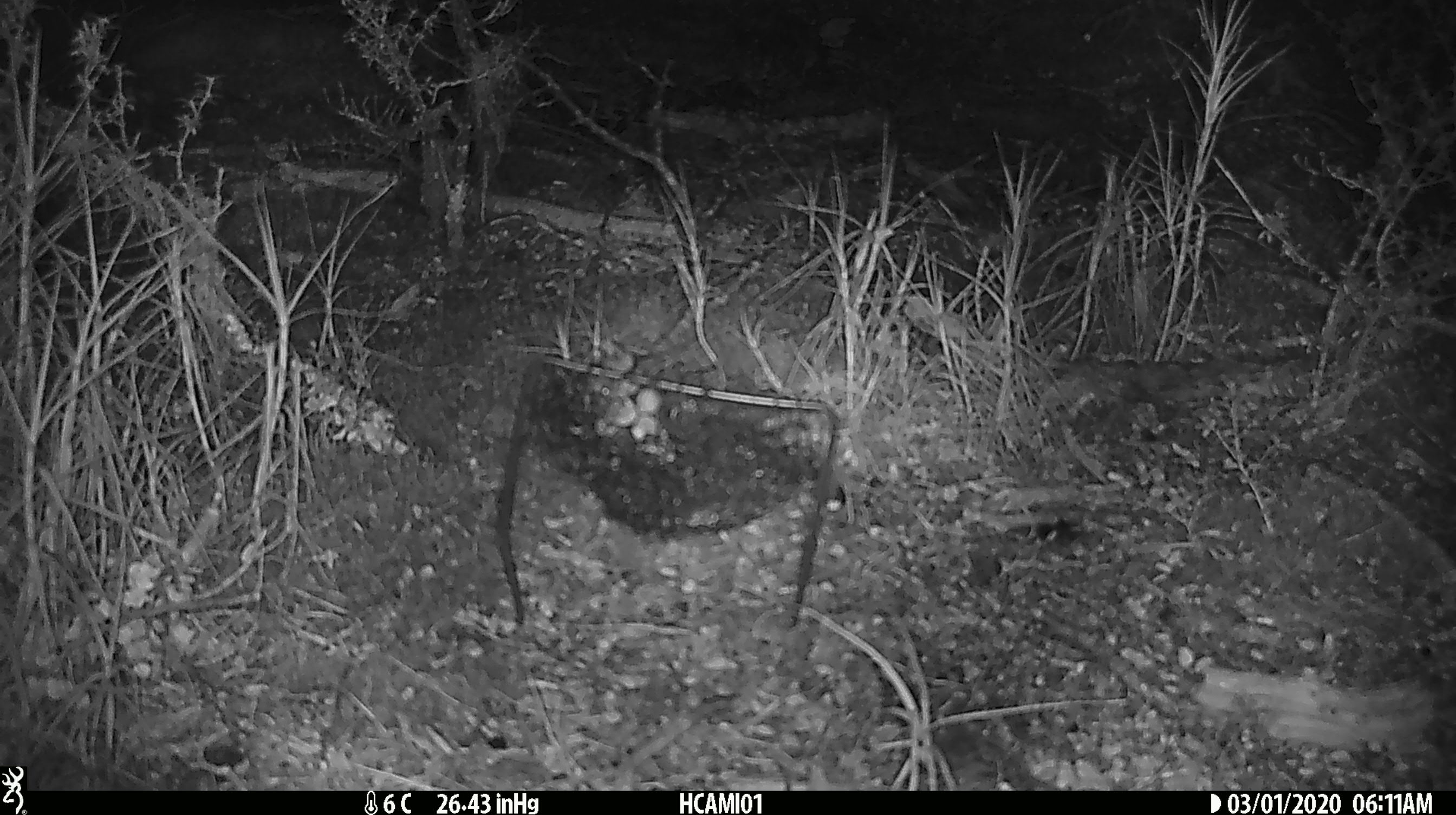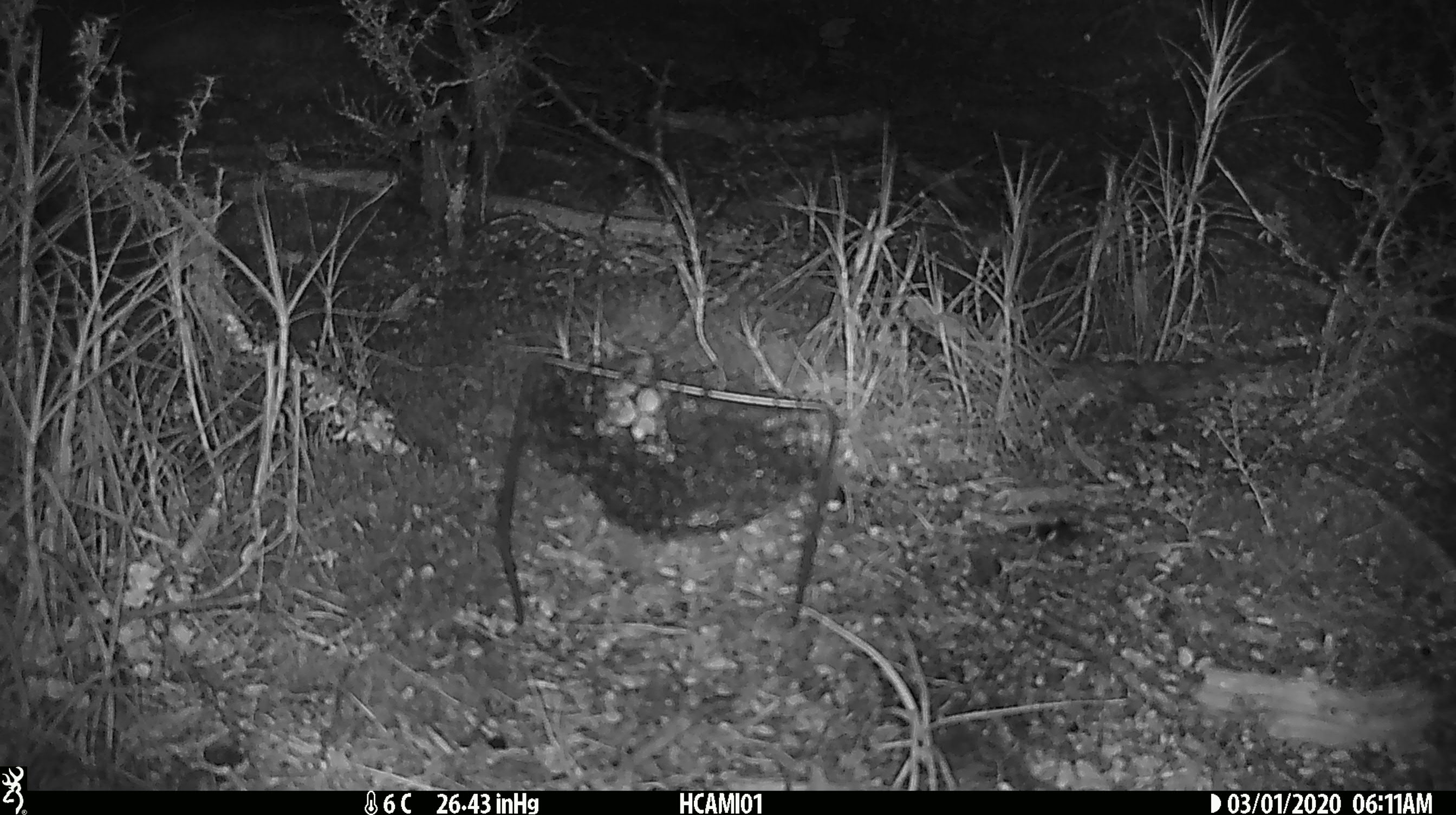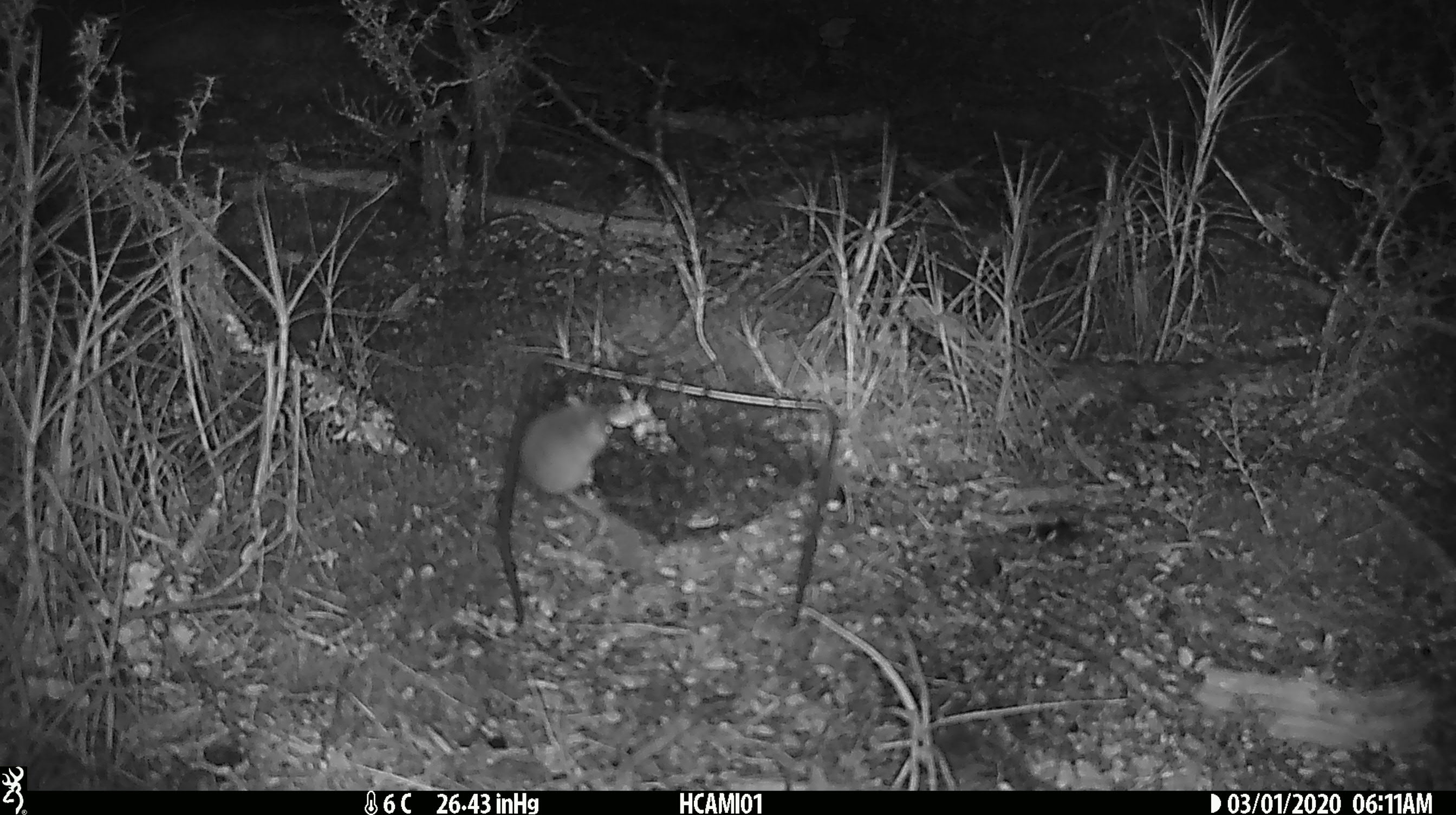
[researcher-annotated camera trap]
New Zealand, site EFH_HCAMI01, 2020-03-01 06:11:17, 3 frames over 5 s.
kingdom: Animalia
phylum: Chordata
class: Mammalia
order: Rodentia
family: Muridae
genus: Mus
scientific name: Mus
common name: mouse